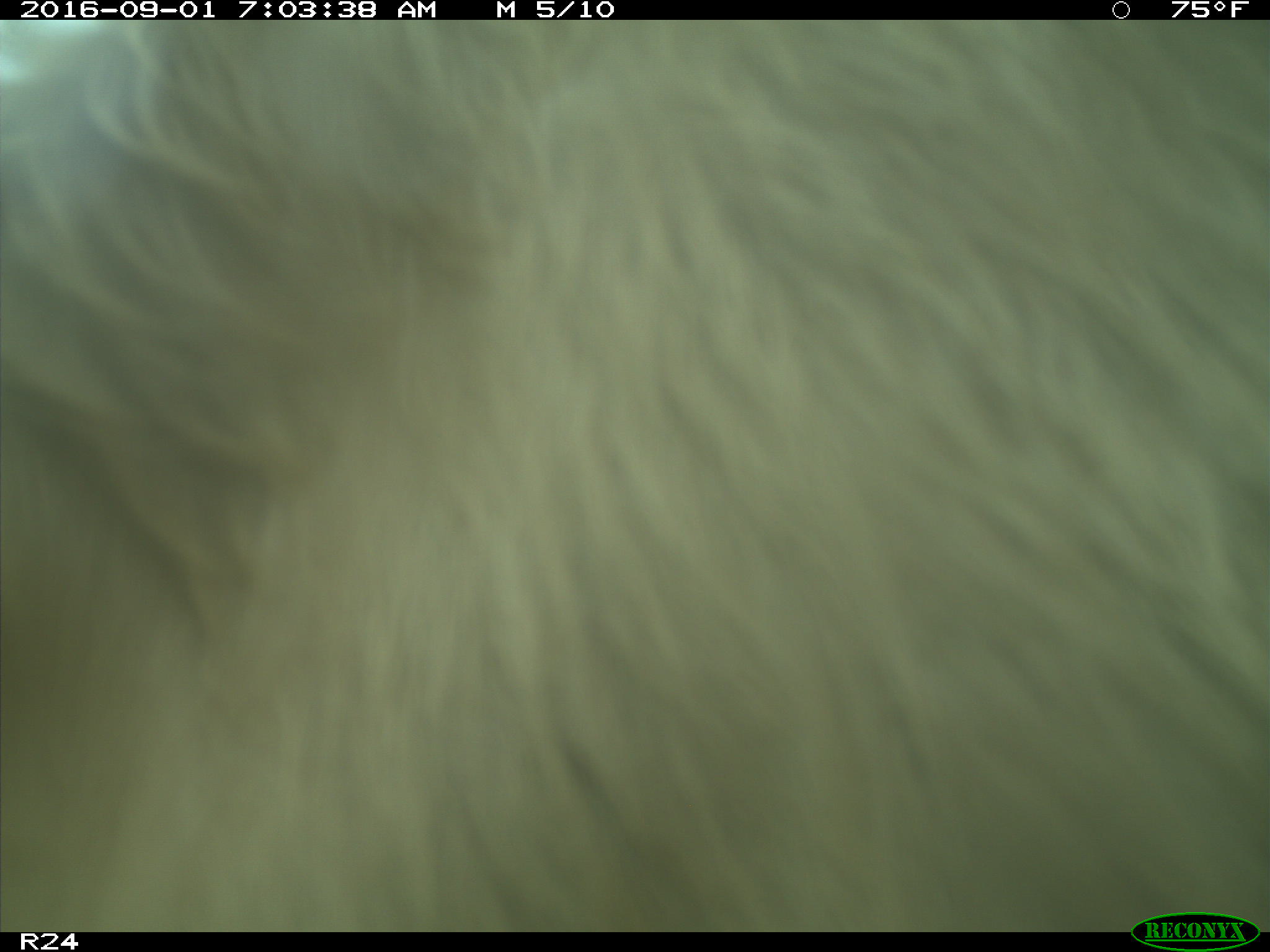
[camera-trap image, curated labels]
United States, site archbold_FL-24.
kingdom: Animalia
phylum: Chordata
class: Mammalia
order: Artiodactyla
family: Bovidae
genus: Bos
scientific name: Bos taurus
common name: domestic cow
Bos taurus (domestic cow).